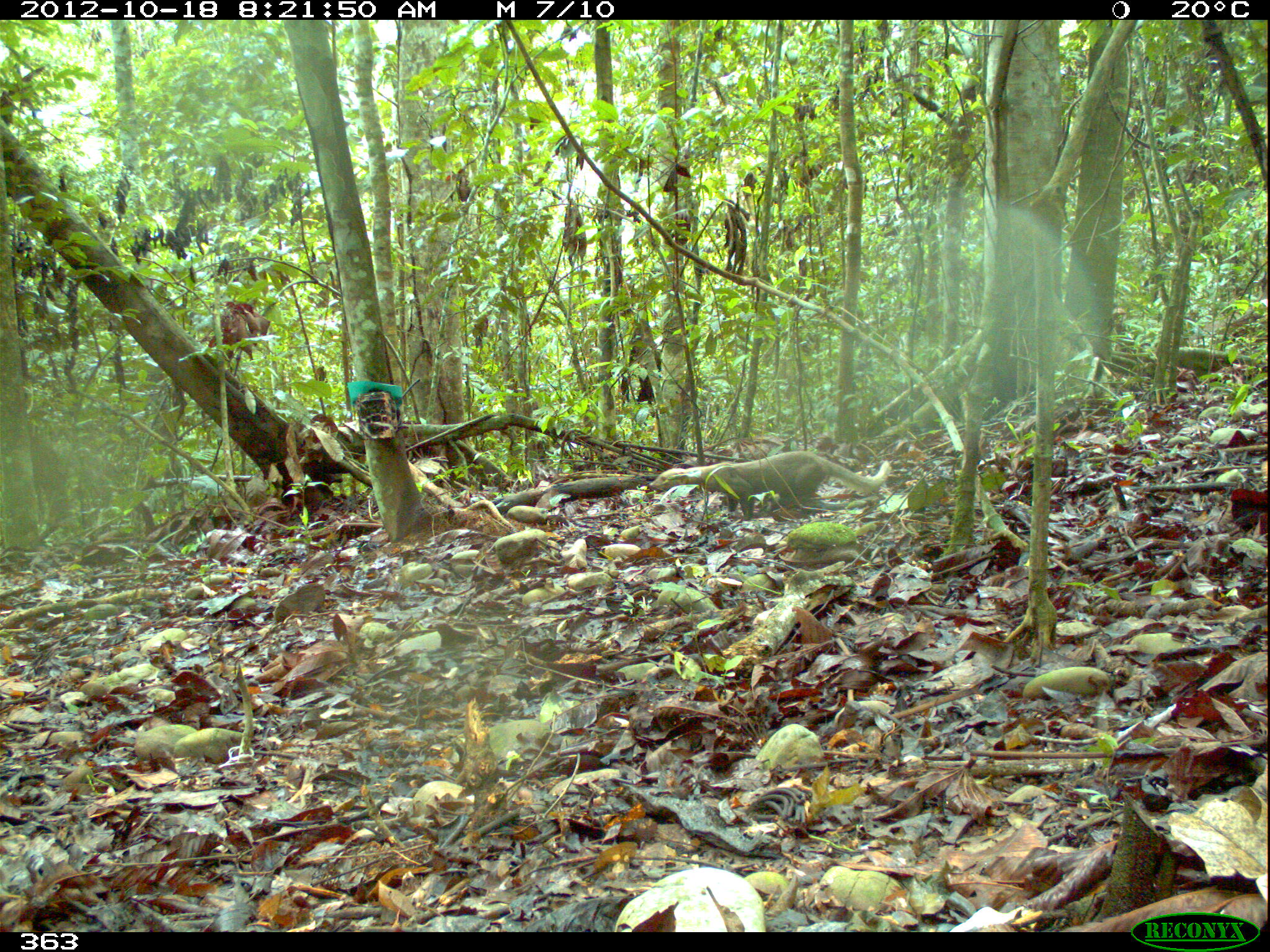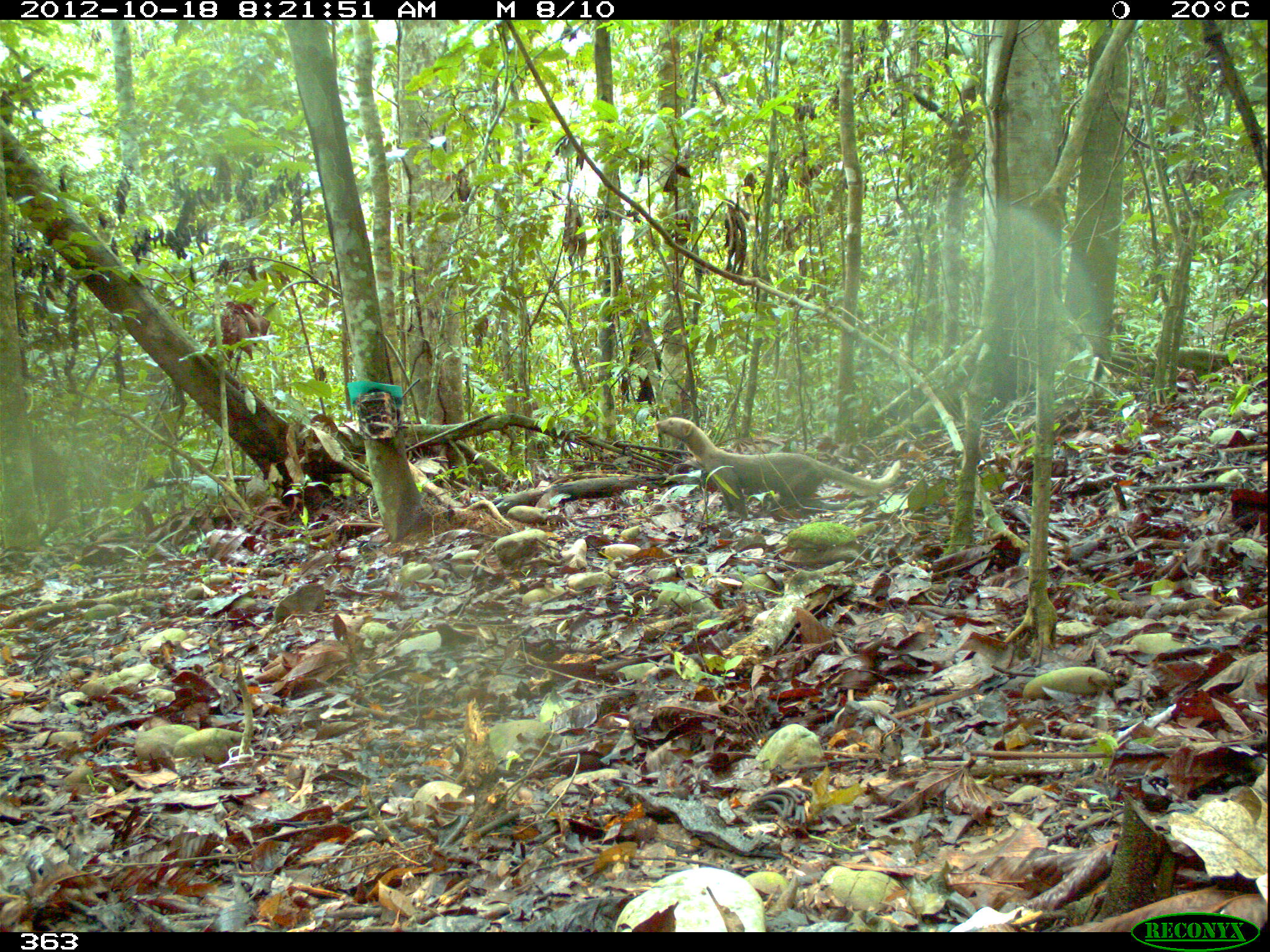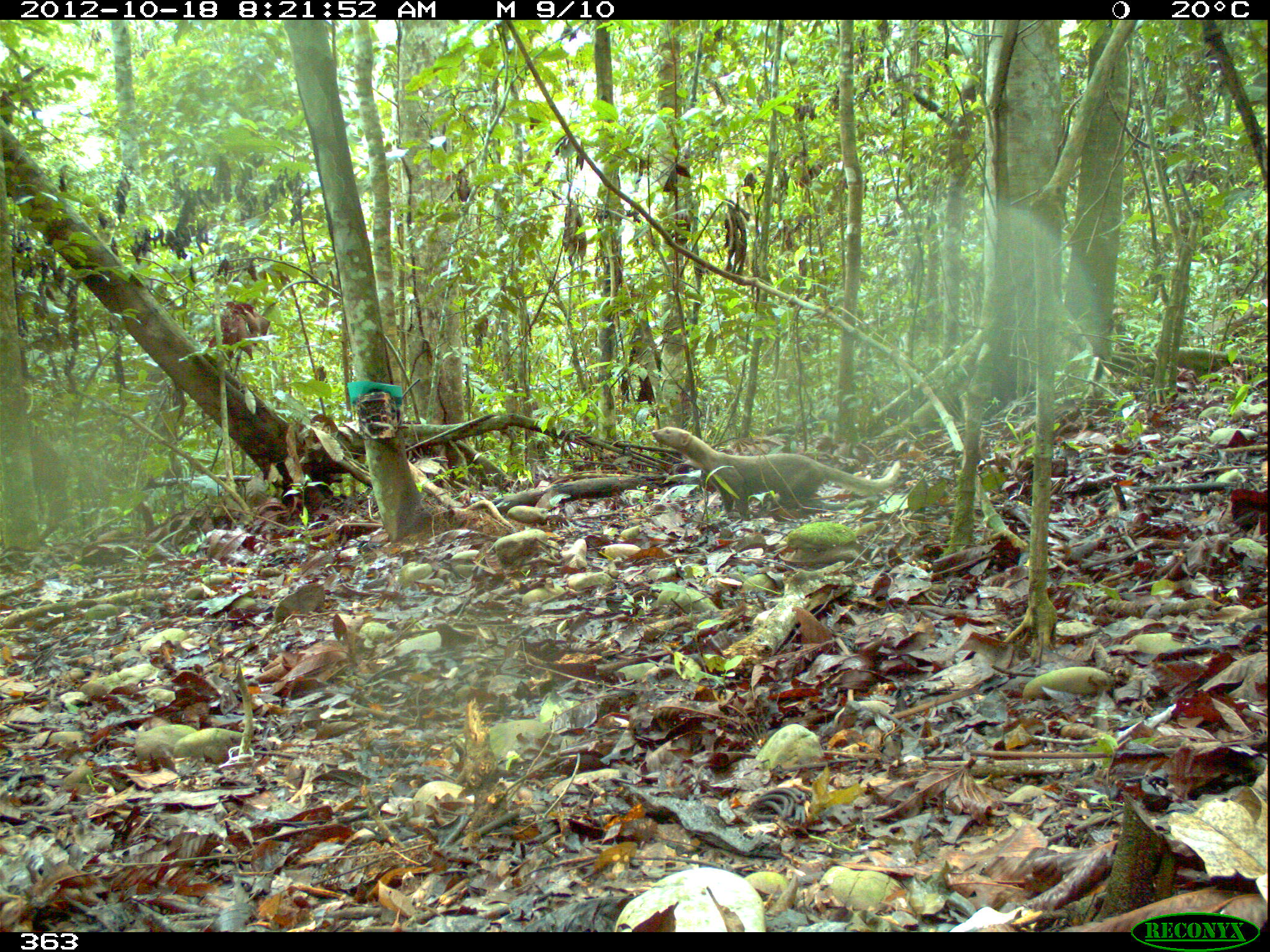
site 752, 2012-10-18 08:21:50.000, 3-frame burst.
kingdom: Animalia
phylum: Chordata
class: Mammalia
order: Carnivora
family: Mustelidae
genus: Eira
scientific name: Eira barbara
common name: tayra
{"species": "Eira barbara (tayra)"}